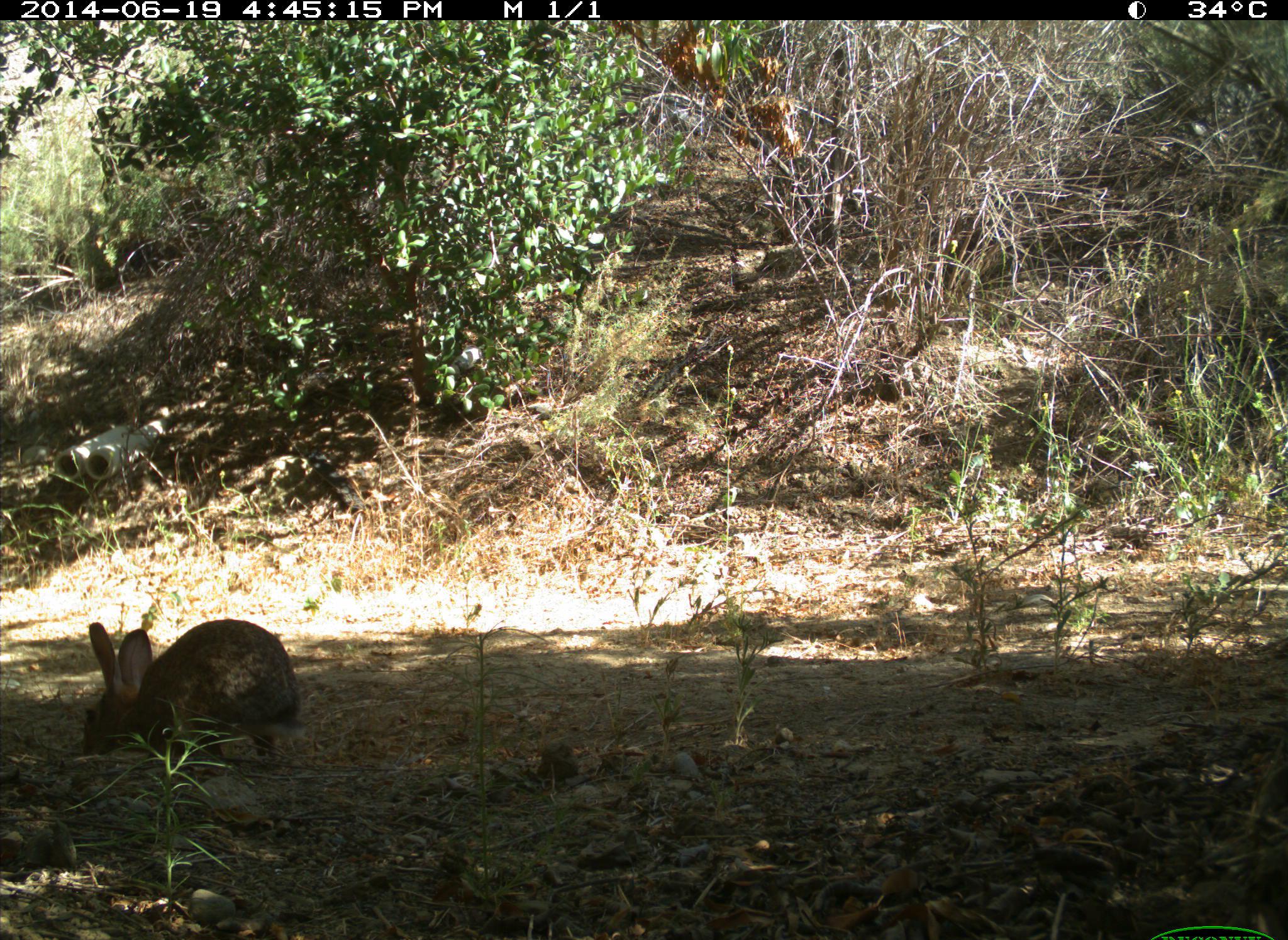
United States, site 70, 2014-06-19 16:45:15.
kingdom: Animalia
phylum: Chordata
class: Mammalia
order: Lagomorpha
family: Leporidae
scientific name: Leporidae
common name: rabbits and hares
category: rabbit